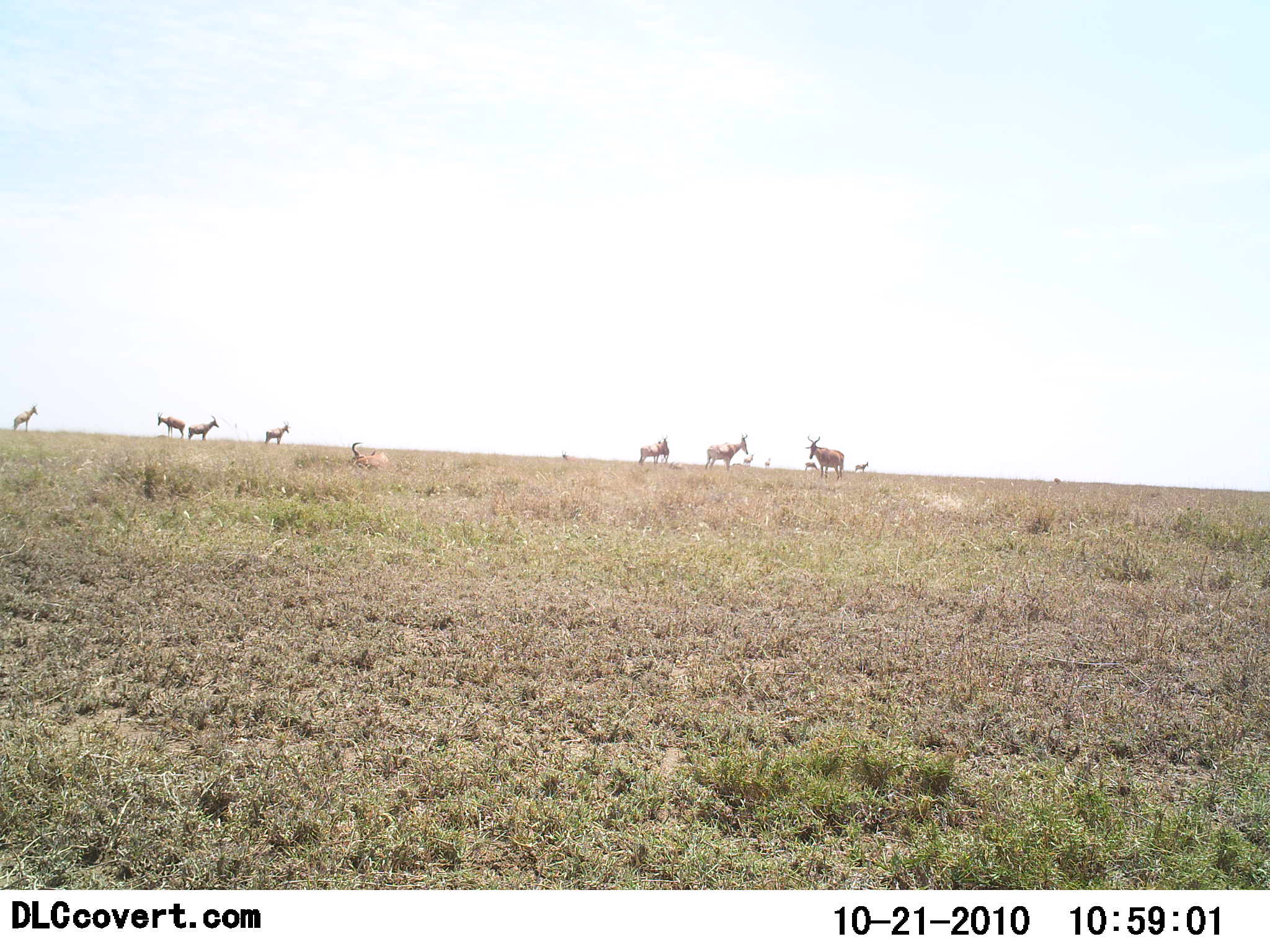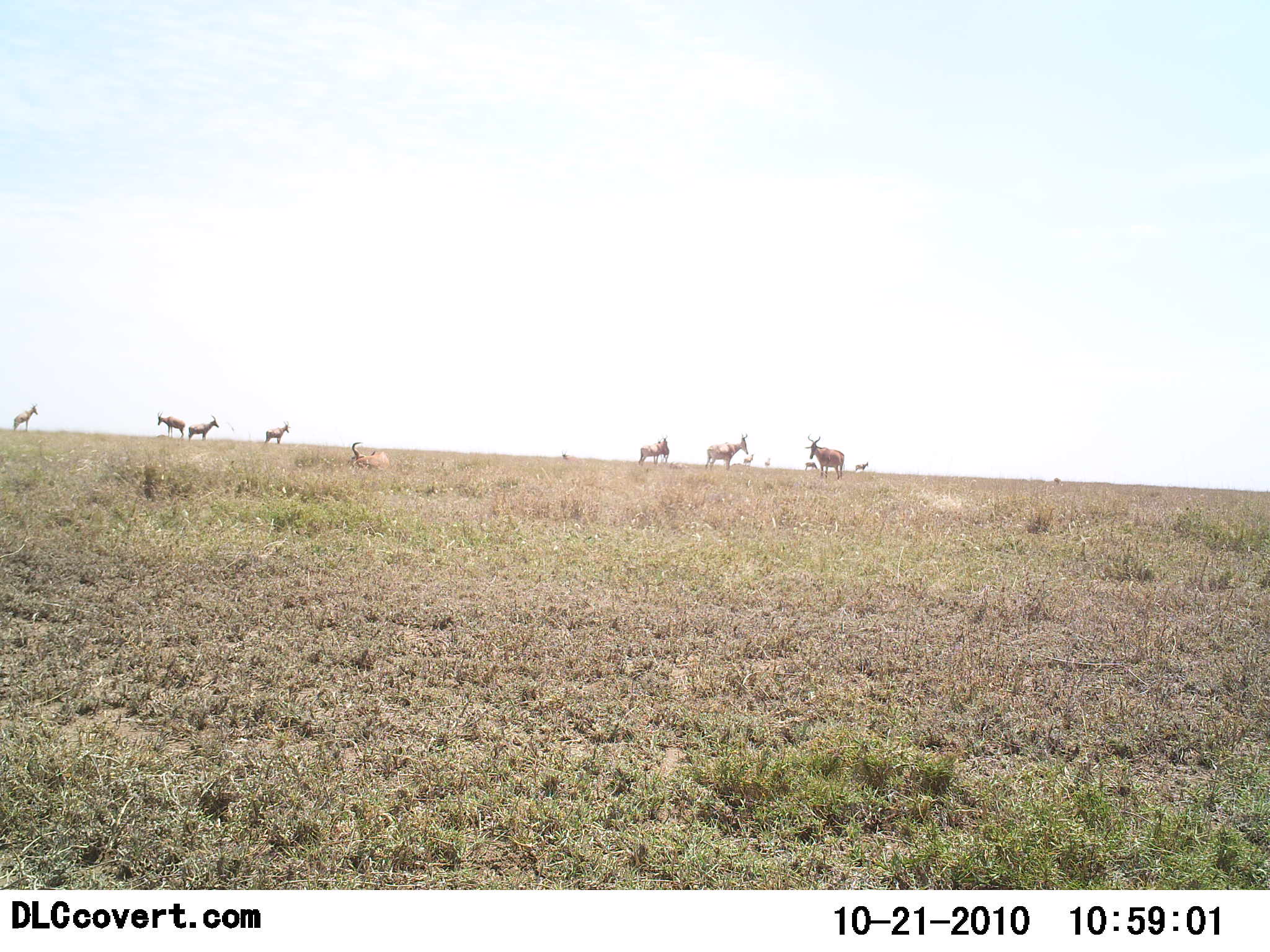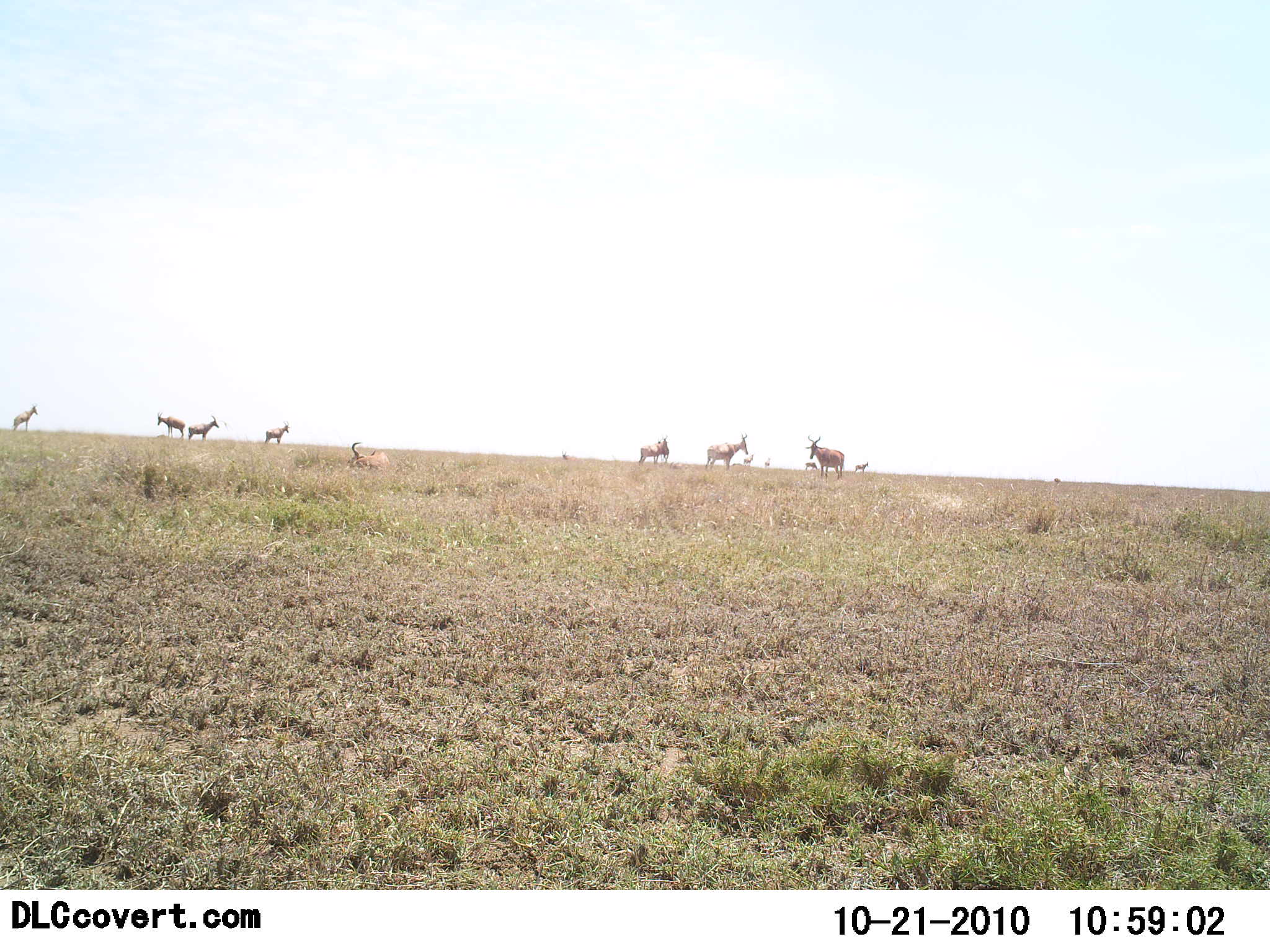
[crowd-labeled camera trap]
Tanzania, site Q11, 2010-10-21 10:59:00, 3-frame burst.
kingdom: Animalia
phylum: Chordata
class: Mammalia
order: Artiodactyla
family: Bovidae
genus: Alcelaphus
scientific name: Alcelaphus buselaphus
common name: hartebeest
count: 11-50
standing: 100%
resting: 64%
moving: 14%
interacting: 0%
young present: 0%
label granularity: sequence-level